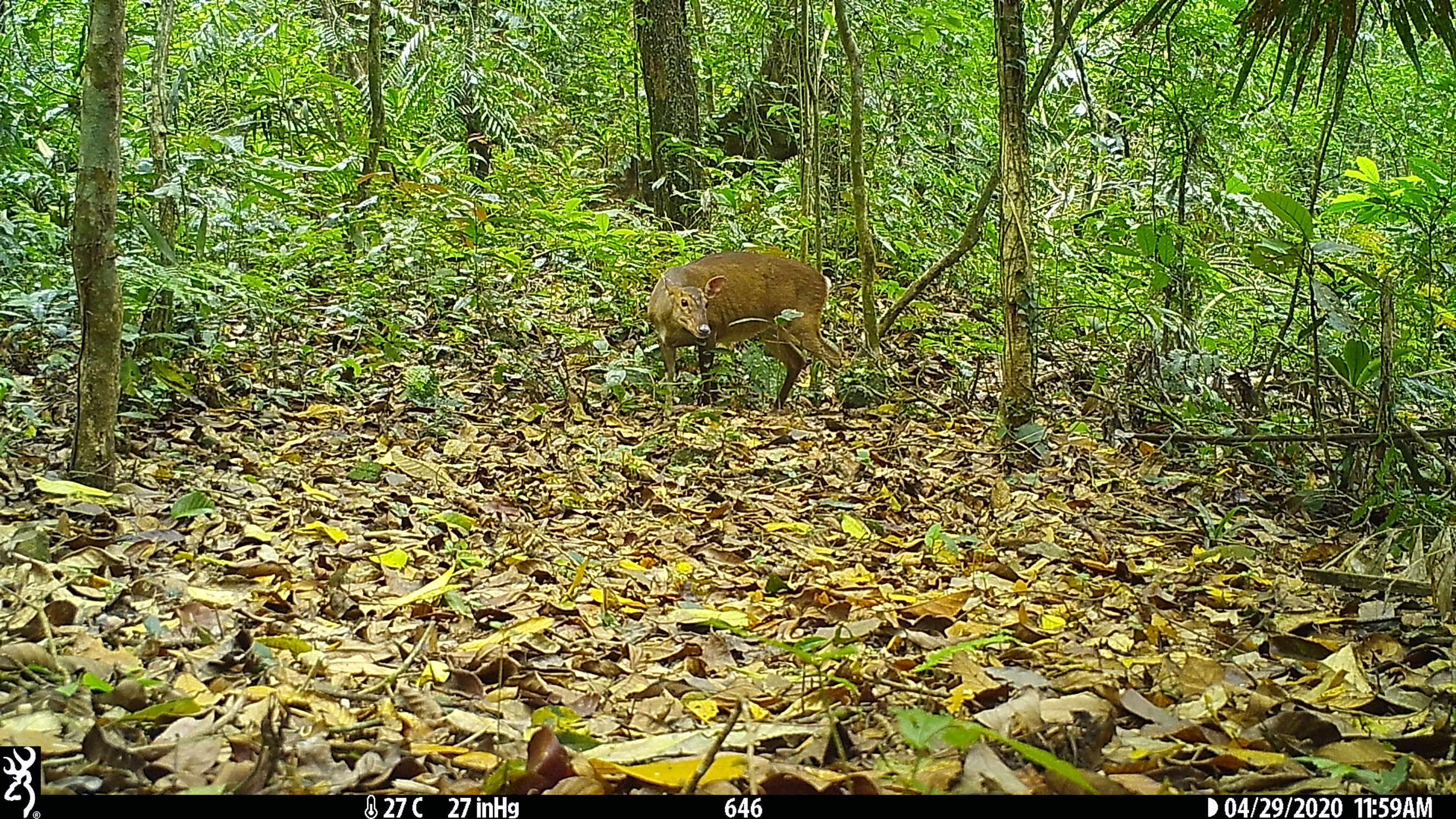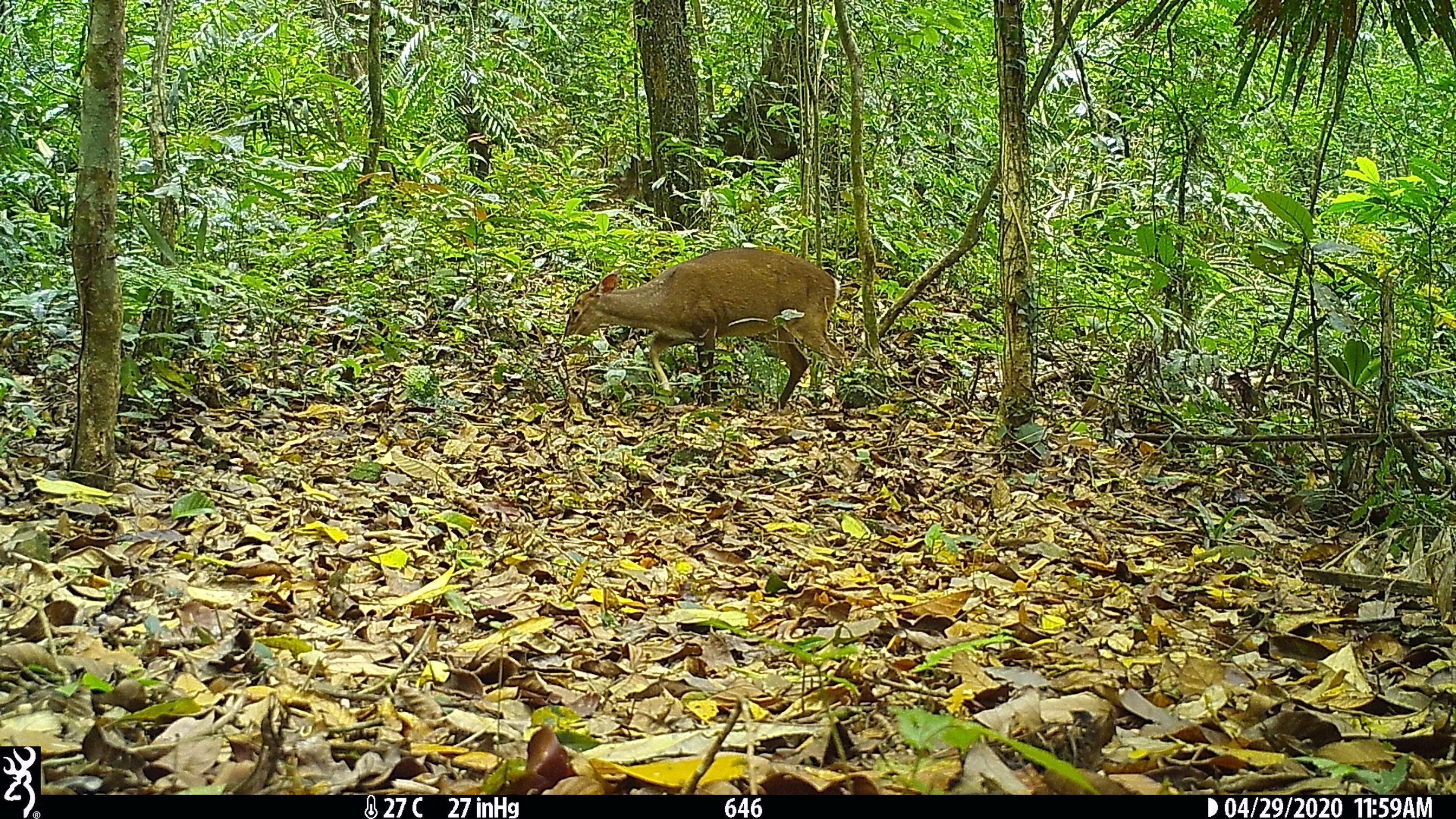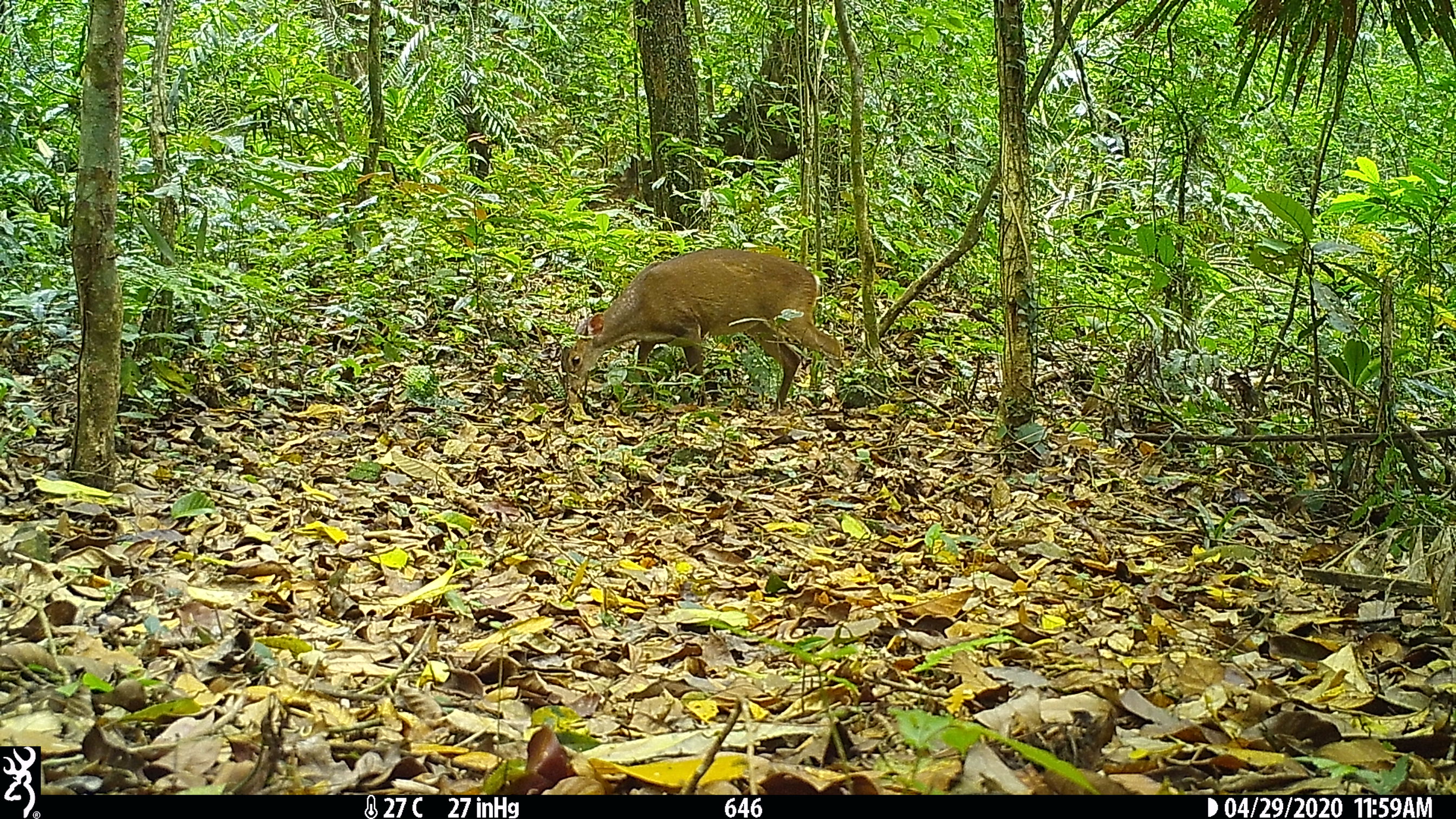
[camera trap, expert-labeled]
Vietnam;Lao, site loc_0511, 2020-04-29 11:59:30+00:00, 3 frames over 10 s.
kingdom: Animalia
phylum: Chordata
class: Mammalia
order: Artiodactyla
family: Cervidae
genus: Muntiacus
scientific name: Muntiacus vuquangensis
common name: large-antlered muntjac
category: large antlered muntjac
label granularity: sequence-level